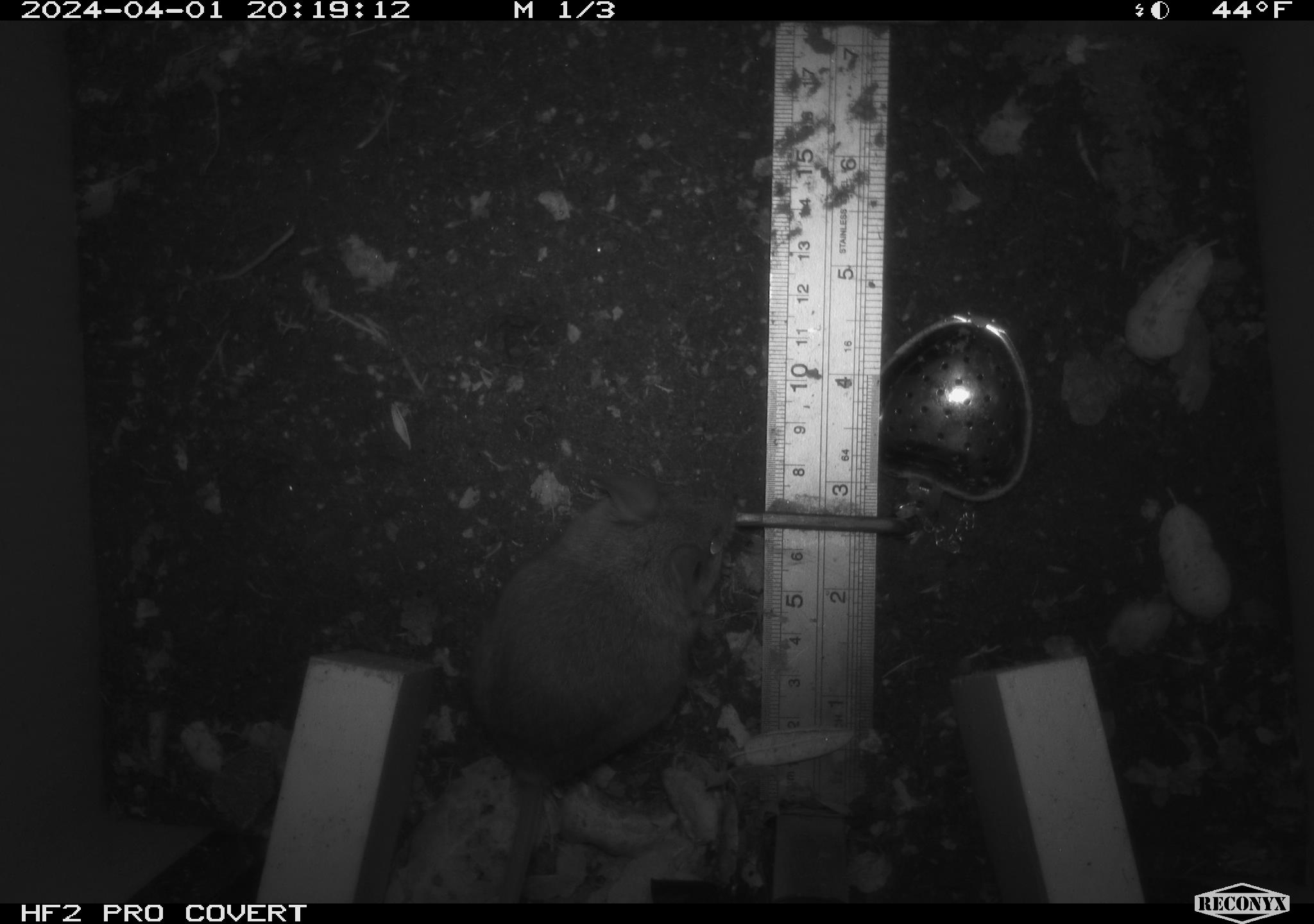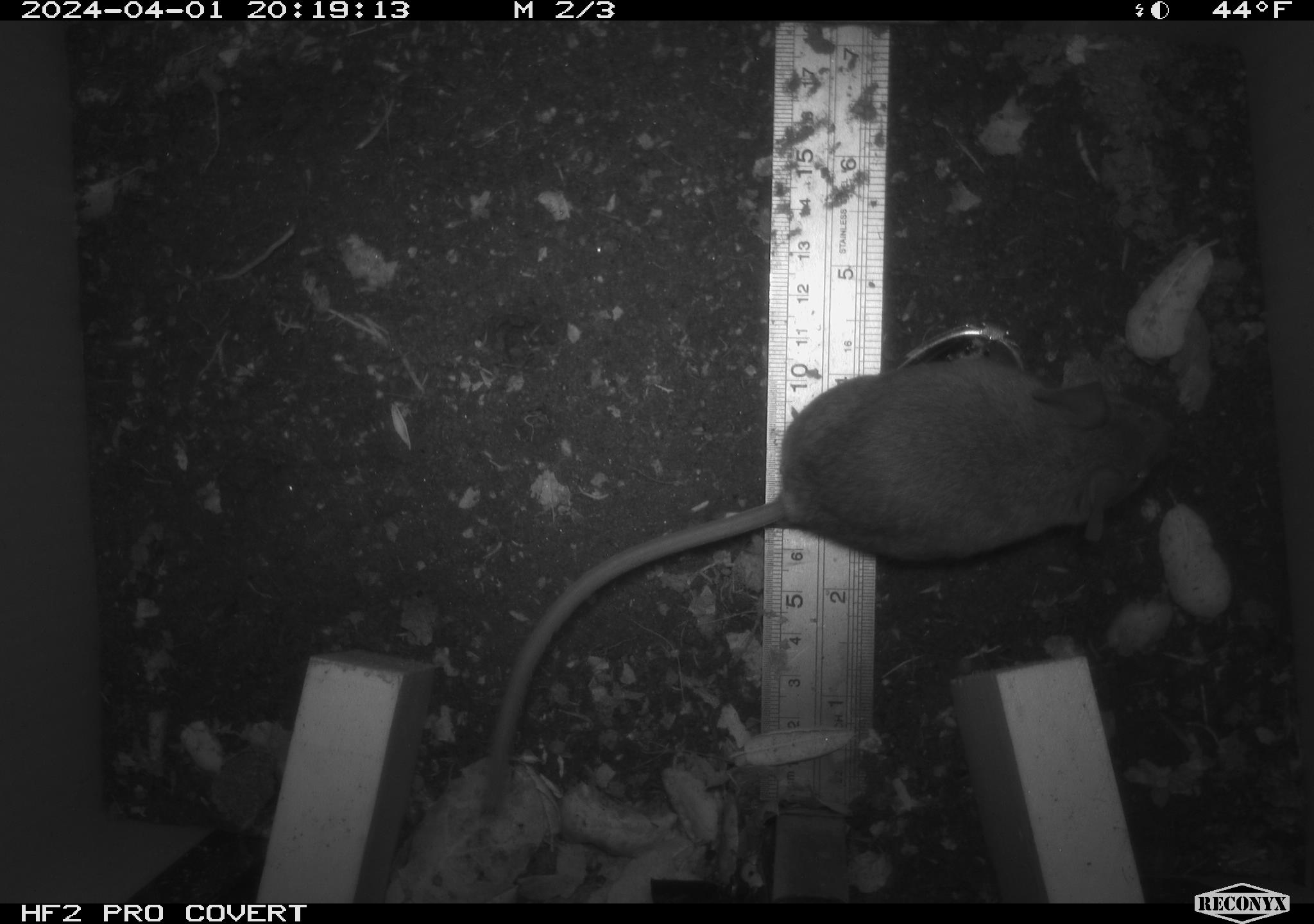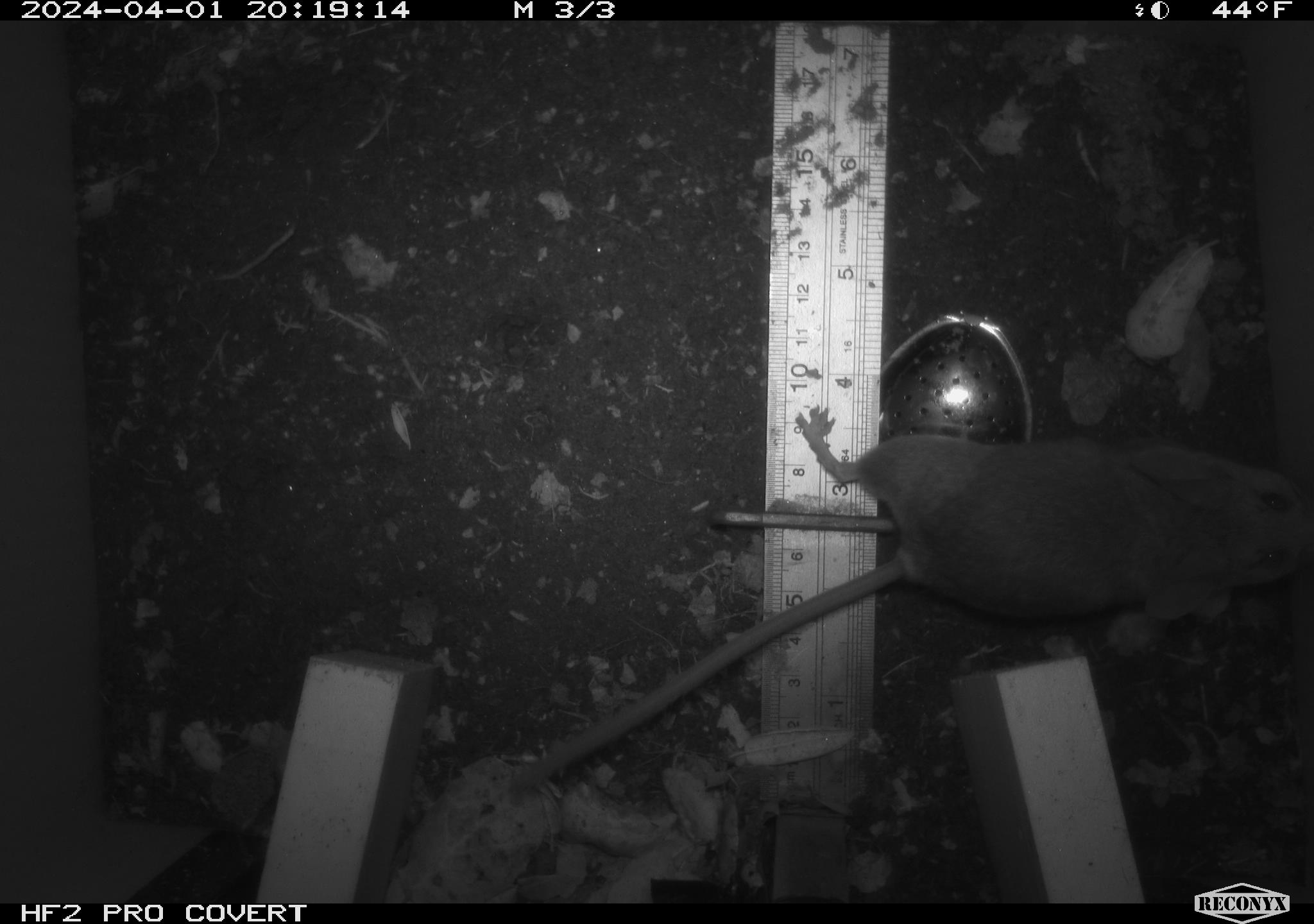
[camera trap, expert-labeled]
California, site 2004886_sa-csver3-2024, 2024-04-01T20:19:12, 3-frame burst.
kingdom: Animalia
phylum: Chordata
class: Mammalia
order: Rodentia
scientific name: Rodentia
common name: rodent